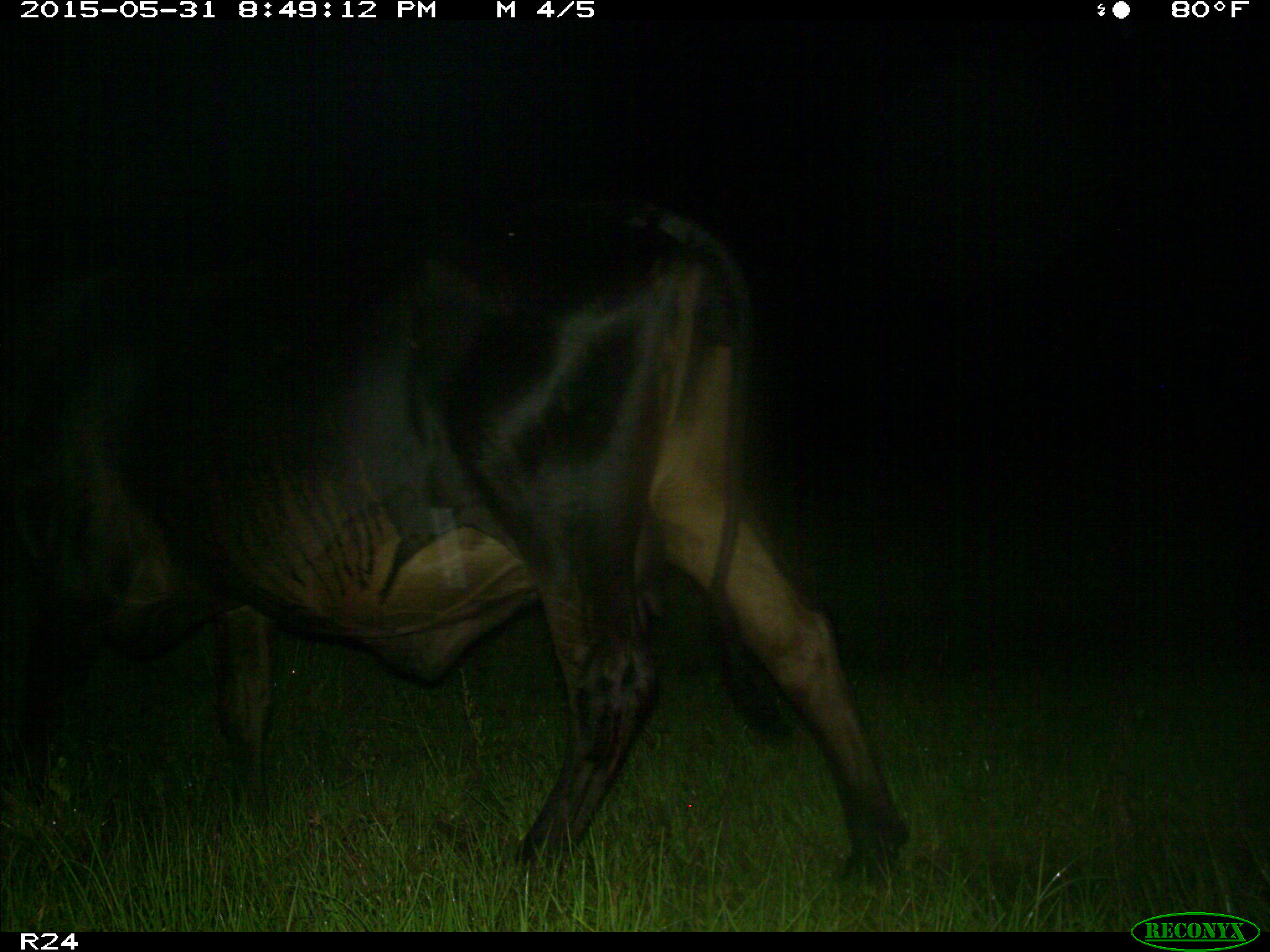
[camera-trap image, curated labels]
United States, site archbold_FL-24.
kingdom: Animalia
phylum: Chordata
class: Mammalia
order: Artiodactyla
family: Bovidae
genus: Bos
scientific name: Bos taurus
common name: domestic cow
Bos taurus (domestic cow).